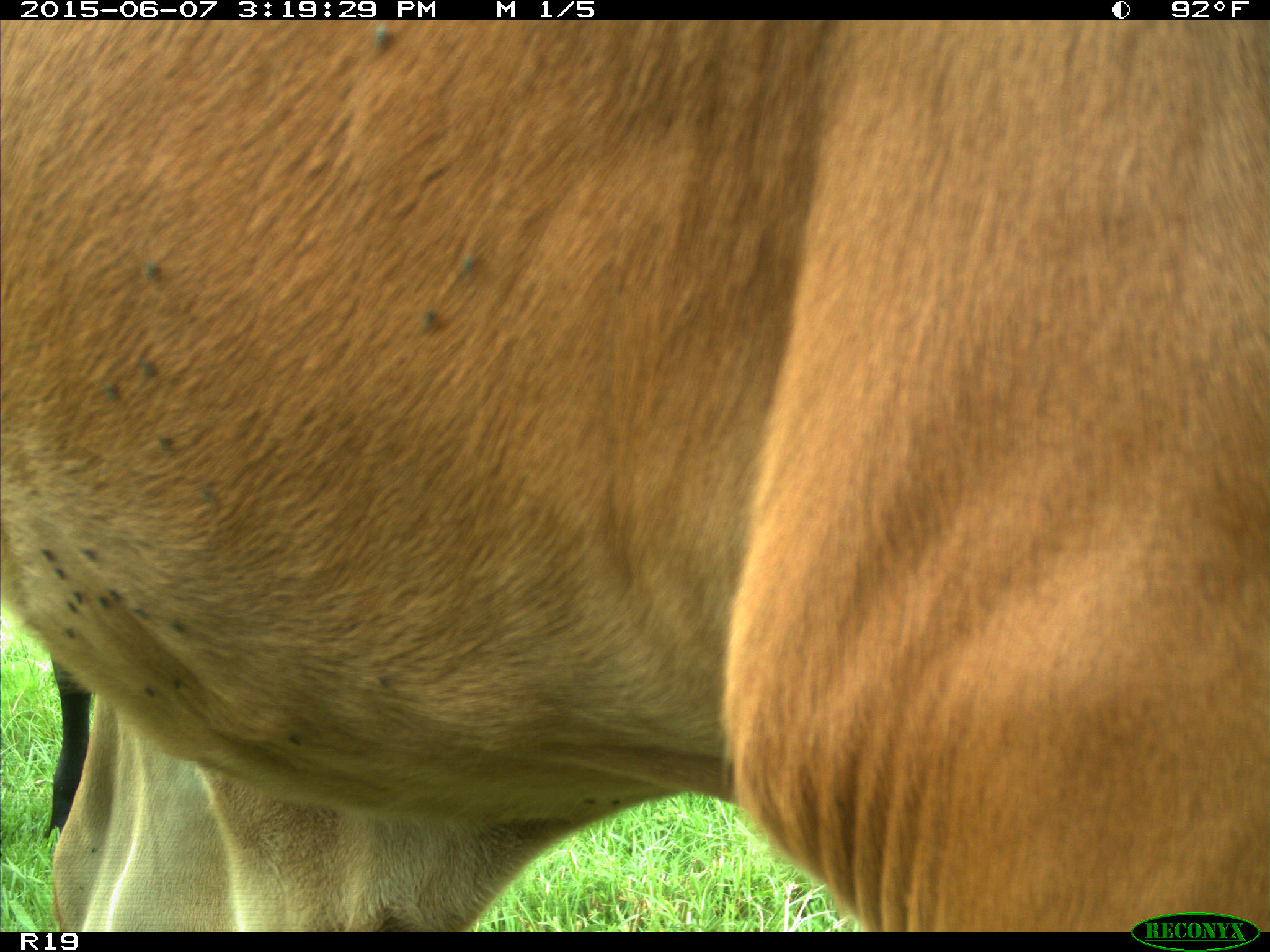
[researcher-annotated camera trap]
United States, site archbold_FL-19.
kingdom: Animalia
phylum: Chordata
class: Mammalia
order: Artiodactyla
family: Bovidae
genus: Bos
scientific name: Bos taurus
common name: domestic cow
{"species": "Bos taurus (domestic cow)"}